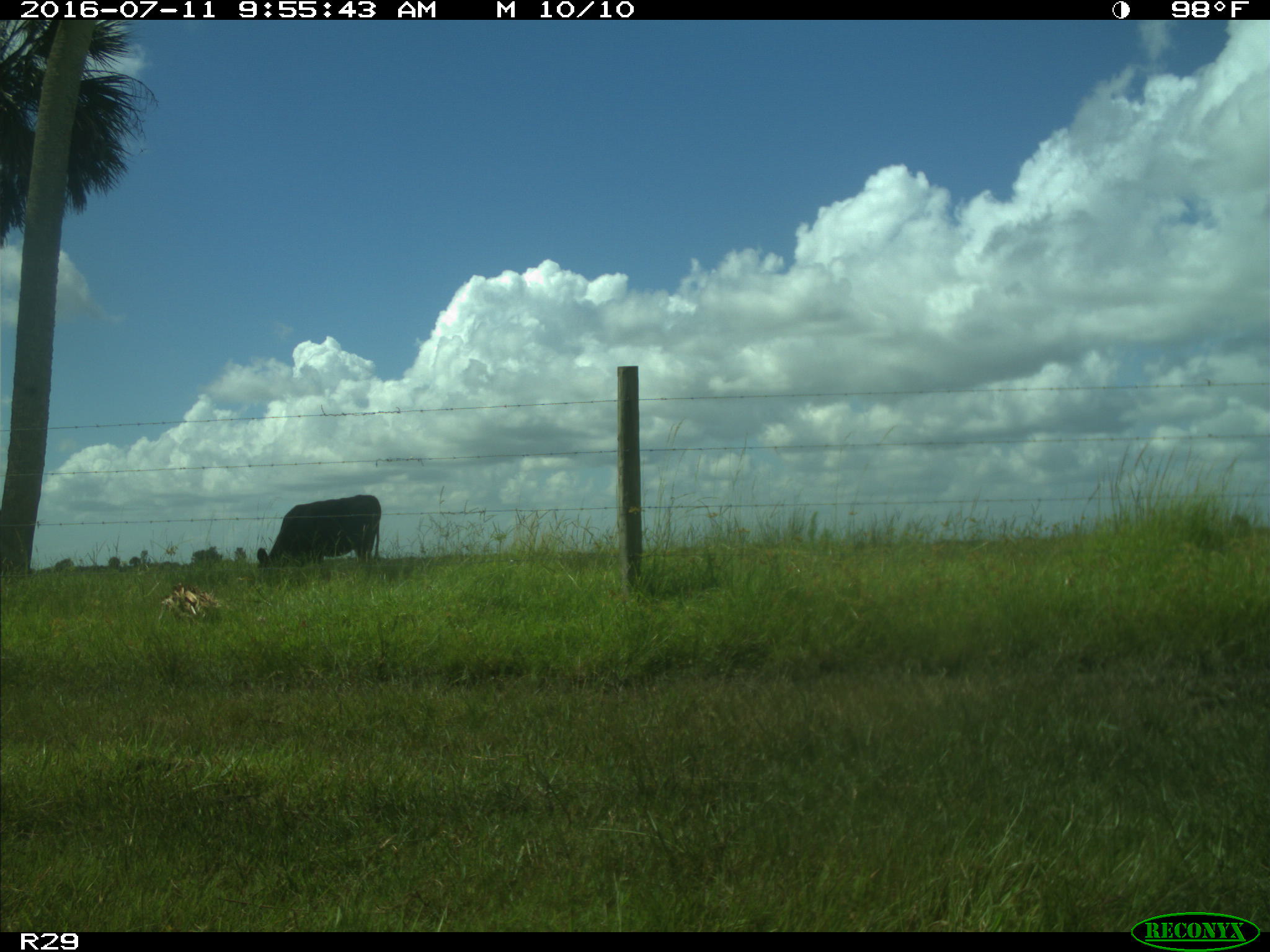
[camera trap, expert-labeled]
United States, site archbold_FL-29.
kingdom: Animalia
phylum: Chordata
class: Mammalia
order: Artiodactyla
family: Bovidae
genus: Bos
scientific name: Bos taurus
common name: domestic cow